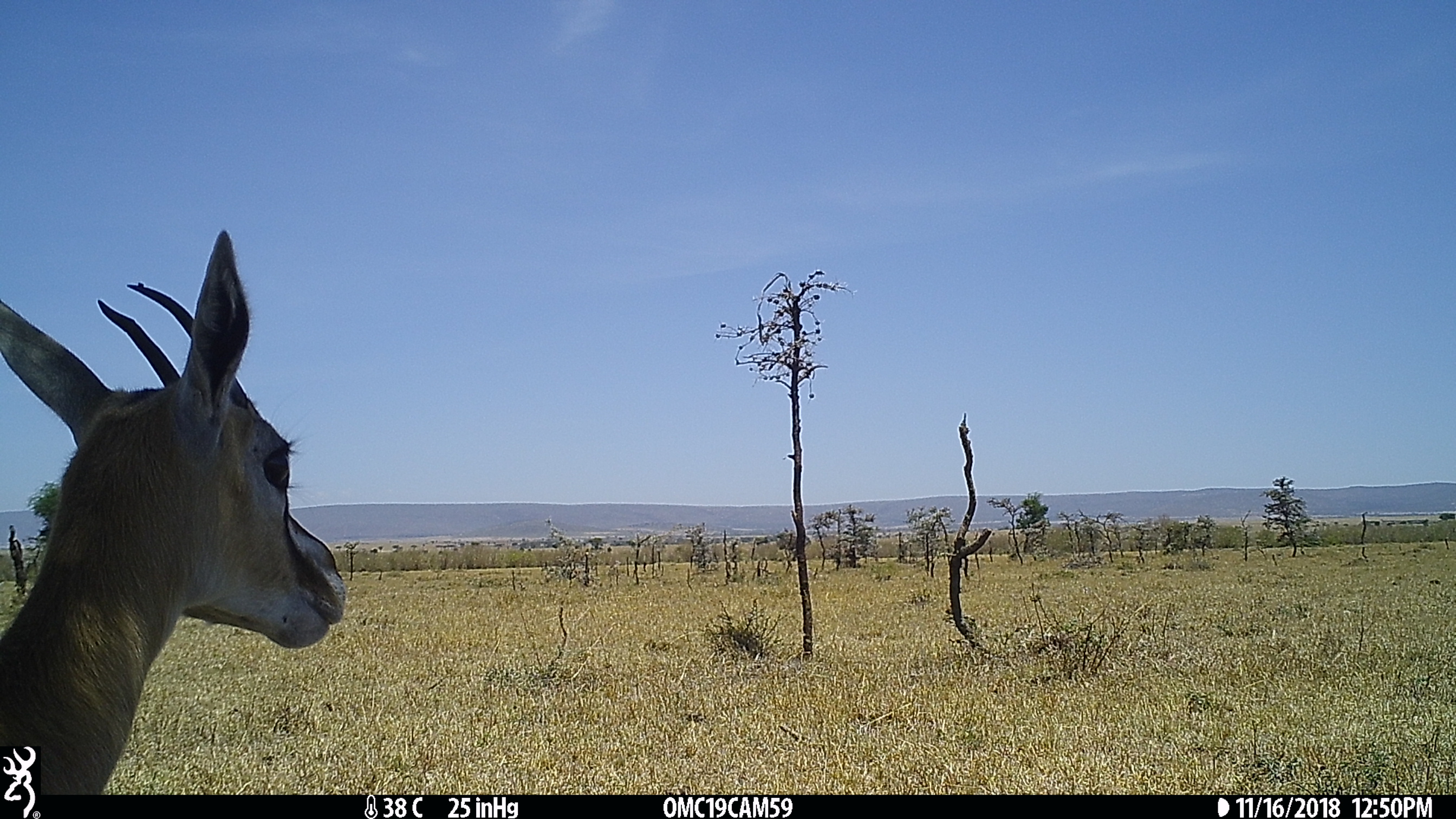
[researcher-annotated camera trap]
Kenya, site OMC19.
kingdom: Animalia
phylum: Chordata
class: Mammalia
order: Artiodactyla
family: Bovidae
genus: Eudorcas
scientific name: Eudorcas thomsonii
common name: thomon's gazelle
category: gazelle thomsons